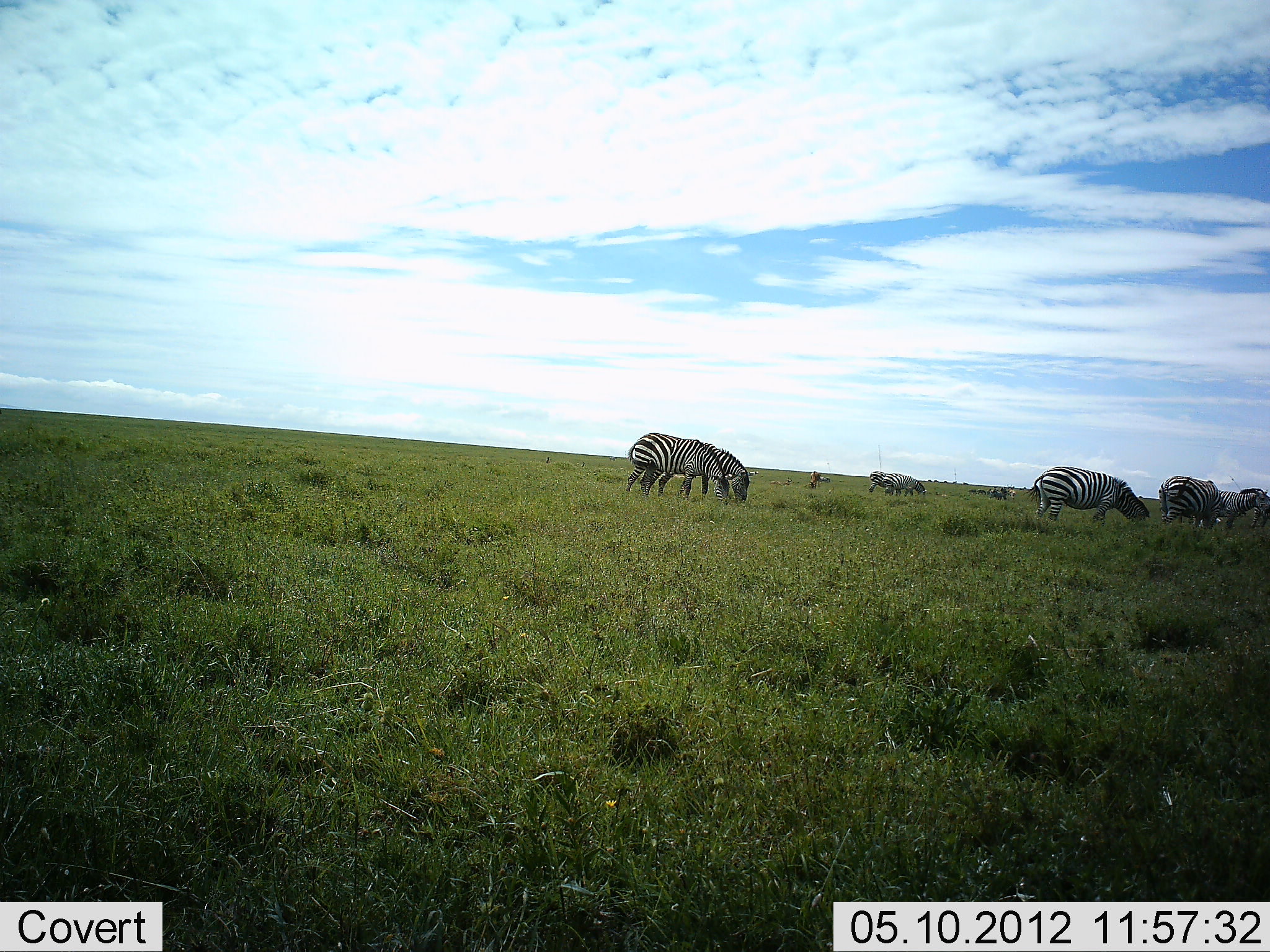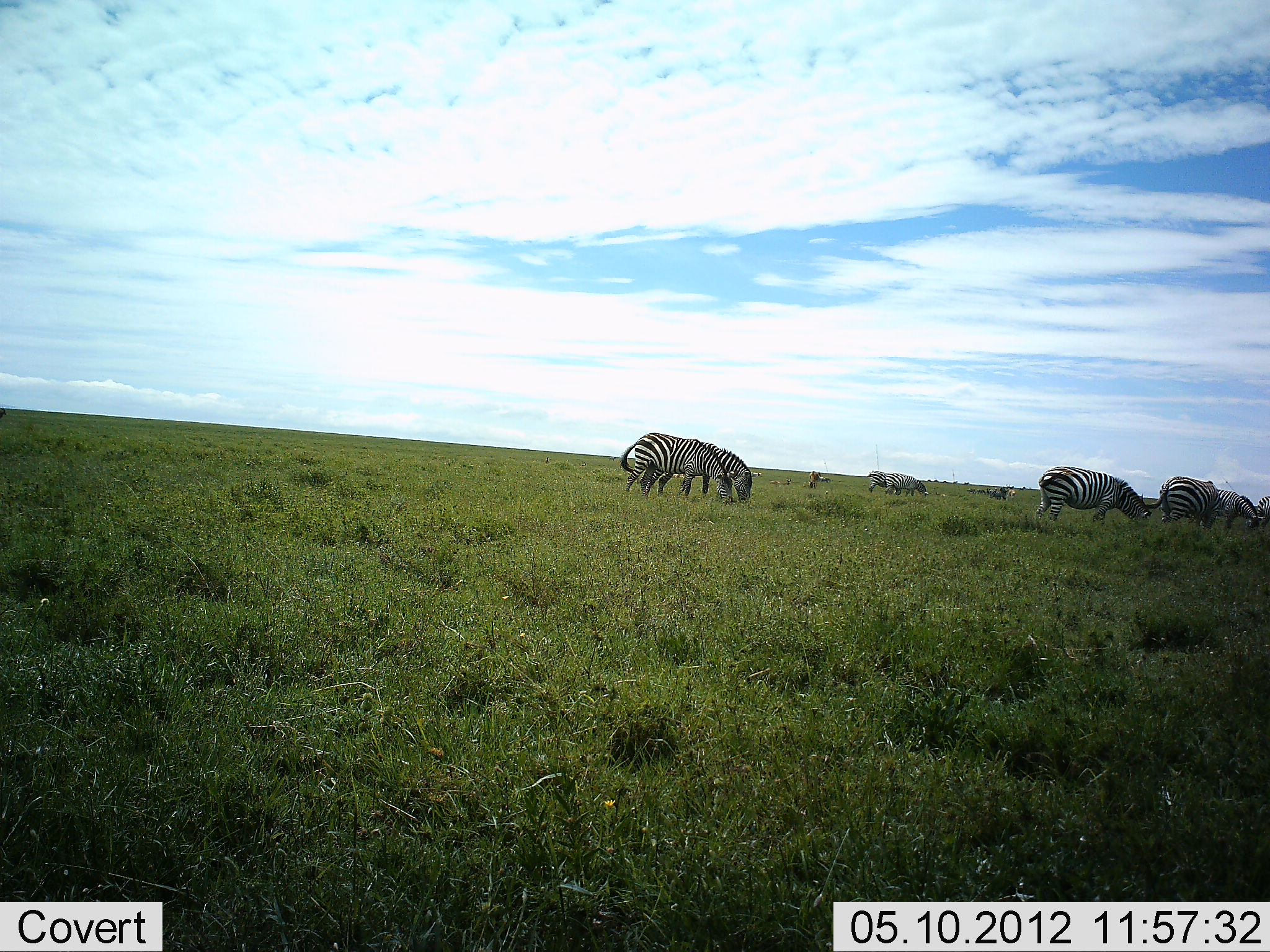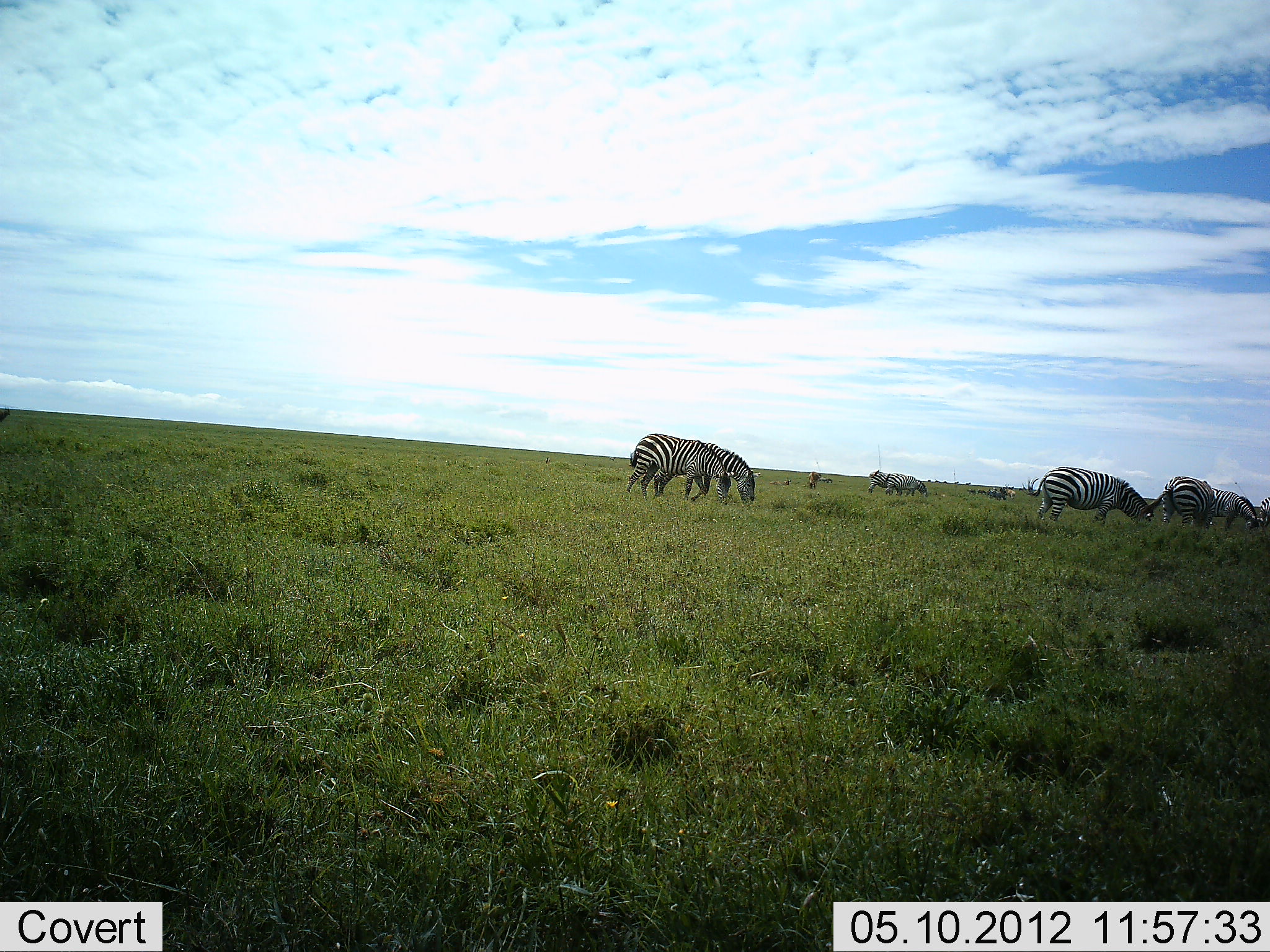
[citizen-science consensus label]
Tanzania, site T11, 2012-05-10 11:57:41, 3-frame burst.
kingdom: Animalia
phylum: Chordata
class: Mammalia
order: Perissodactyla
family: Equidae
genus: Equus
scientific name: Equus quagga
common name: plains zebra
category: zebra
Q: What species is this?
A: Zebra (plains zebra) (Equus quagga).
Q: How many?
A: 8.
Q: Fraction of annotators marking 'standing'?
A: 10%.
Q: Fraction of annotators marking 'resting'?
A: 0%.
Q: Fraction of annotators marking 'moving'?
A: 10%.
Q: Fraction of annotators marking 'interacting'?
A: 0%.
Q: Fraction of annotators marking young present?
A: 0%.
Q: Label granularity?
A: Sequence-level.